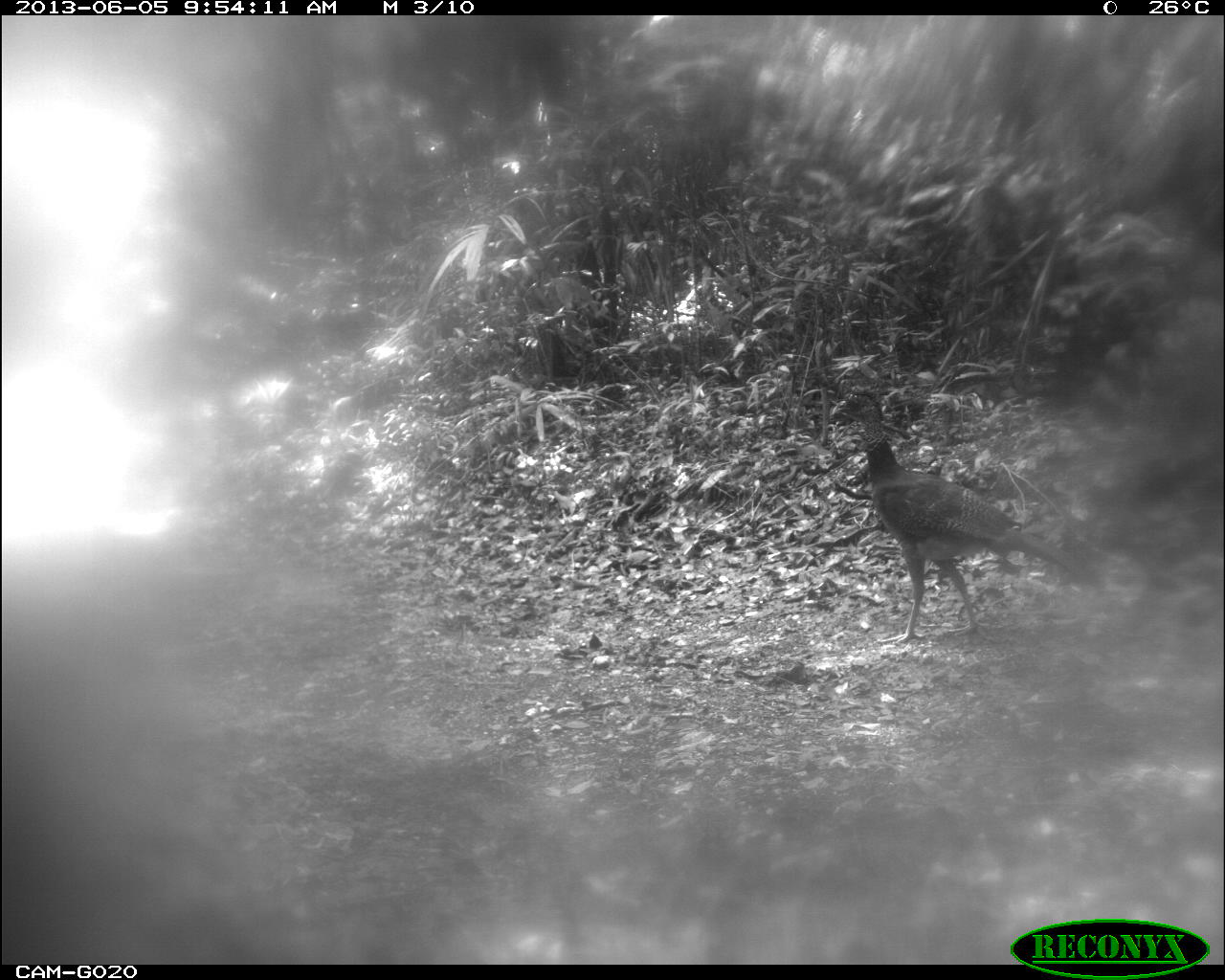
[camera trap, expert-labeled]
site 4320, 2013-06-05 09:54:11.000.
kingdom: Animalia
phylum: Chordata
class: Aves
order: Galliformes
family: Cracidae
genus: Crax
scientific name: Crax rubra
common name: great curassow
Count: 2.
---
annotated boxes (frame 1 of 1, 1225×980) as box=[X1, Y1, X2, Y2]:
crax rubra: box=[830, 388, 1073, 645]